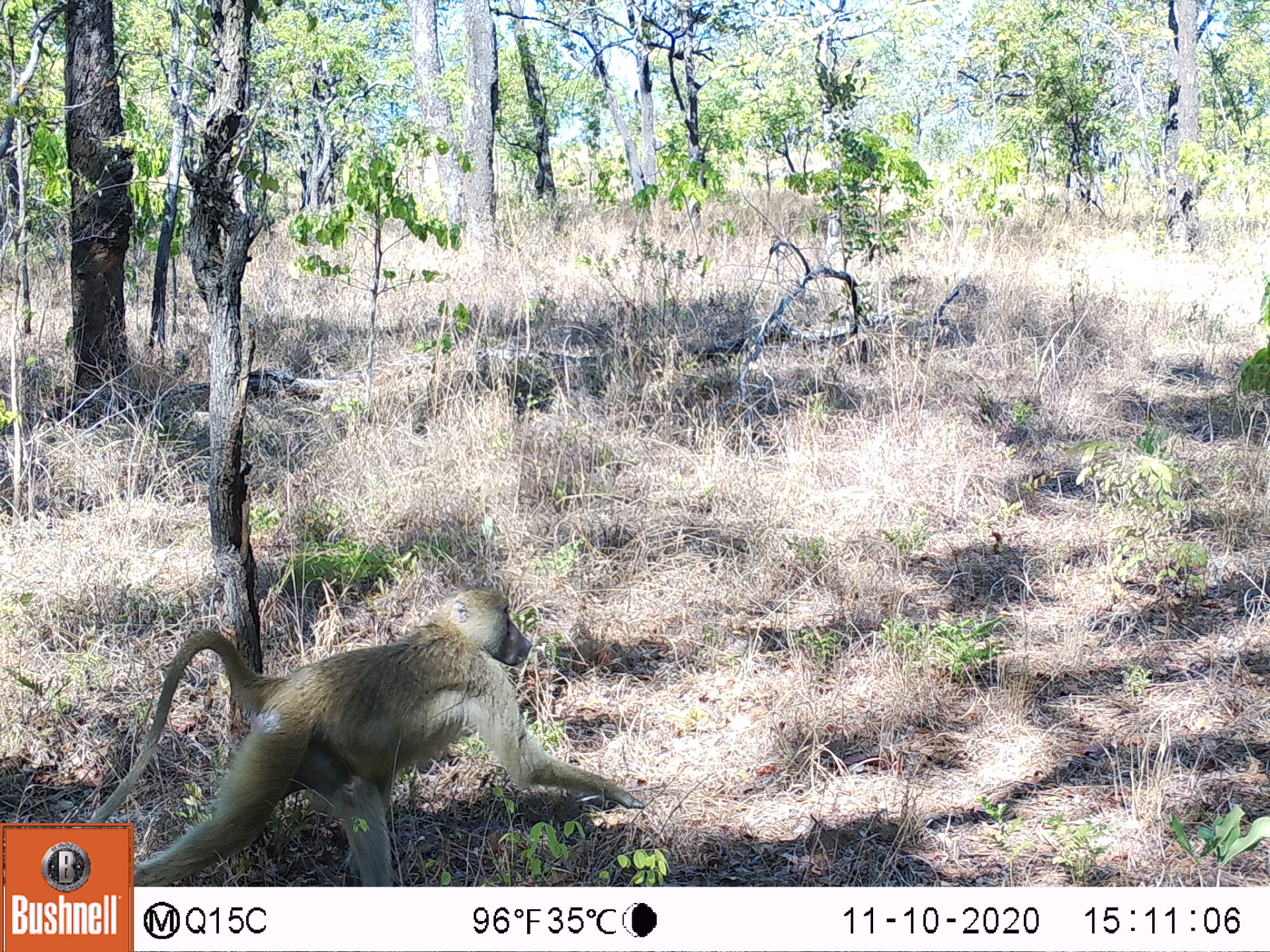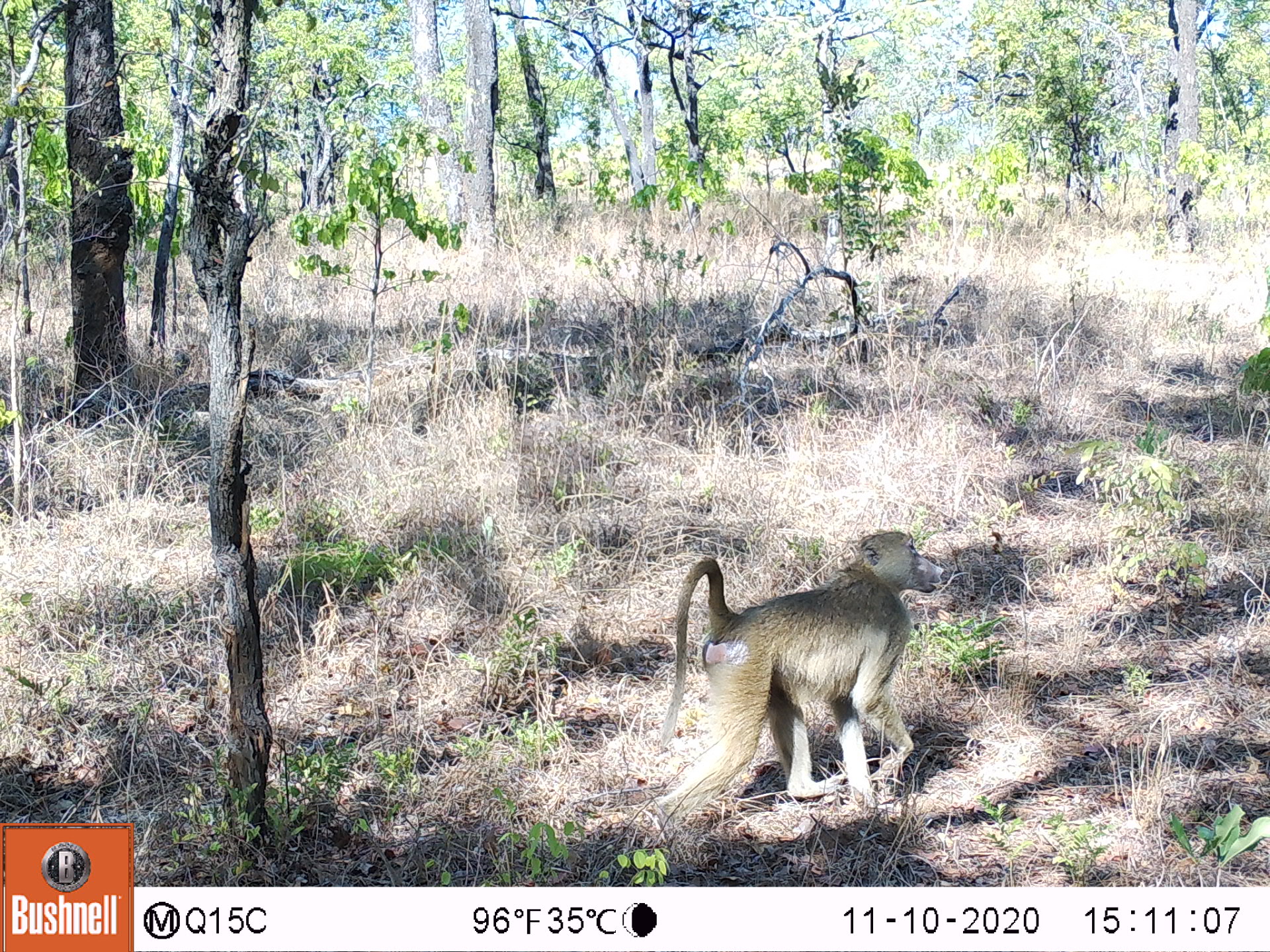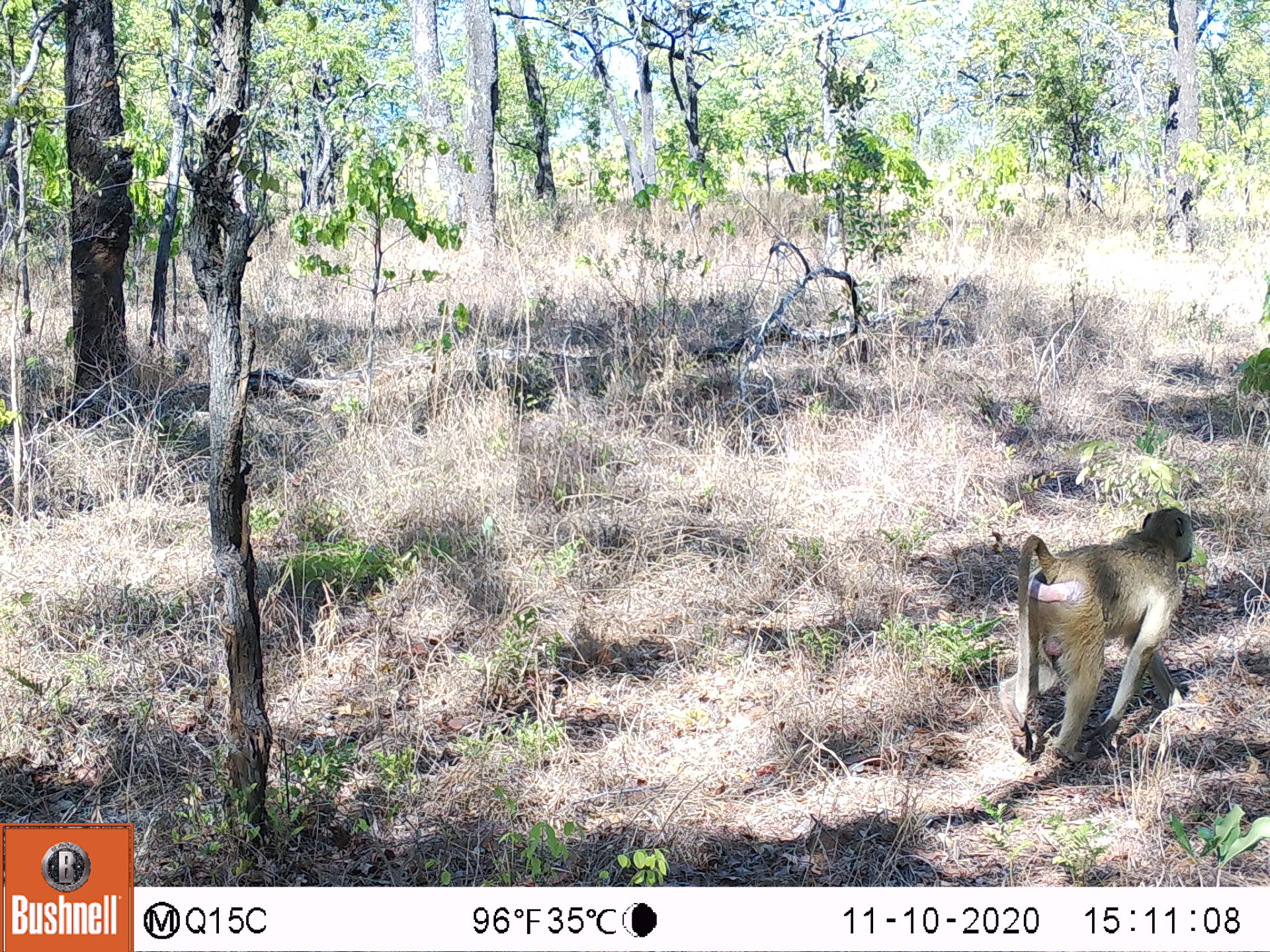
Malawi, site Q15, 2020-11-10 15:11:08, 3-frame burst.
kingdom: Animalia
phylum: Chordata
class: Mammalia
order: Primates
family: Cercopithecidae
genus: Papio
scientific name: Papio cynocephalus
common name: yellow baboon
Yellow baboon (Papio cynocephalus), count 1.